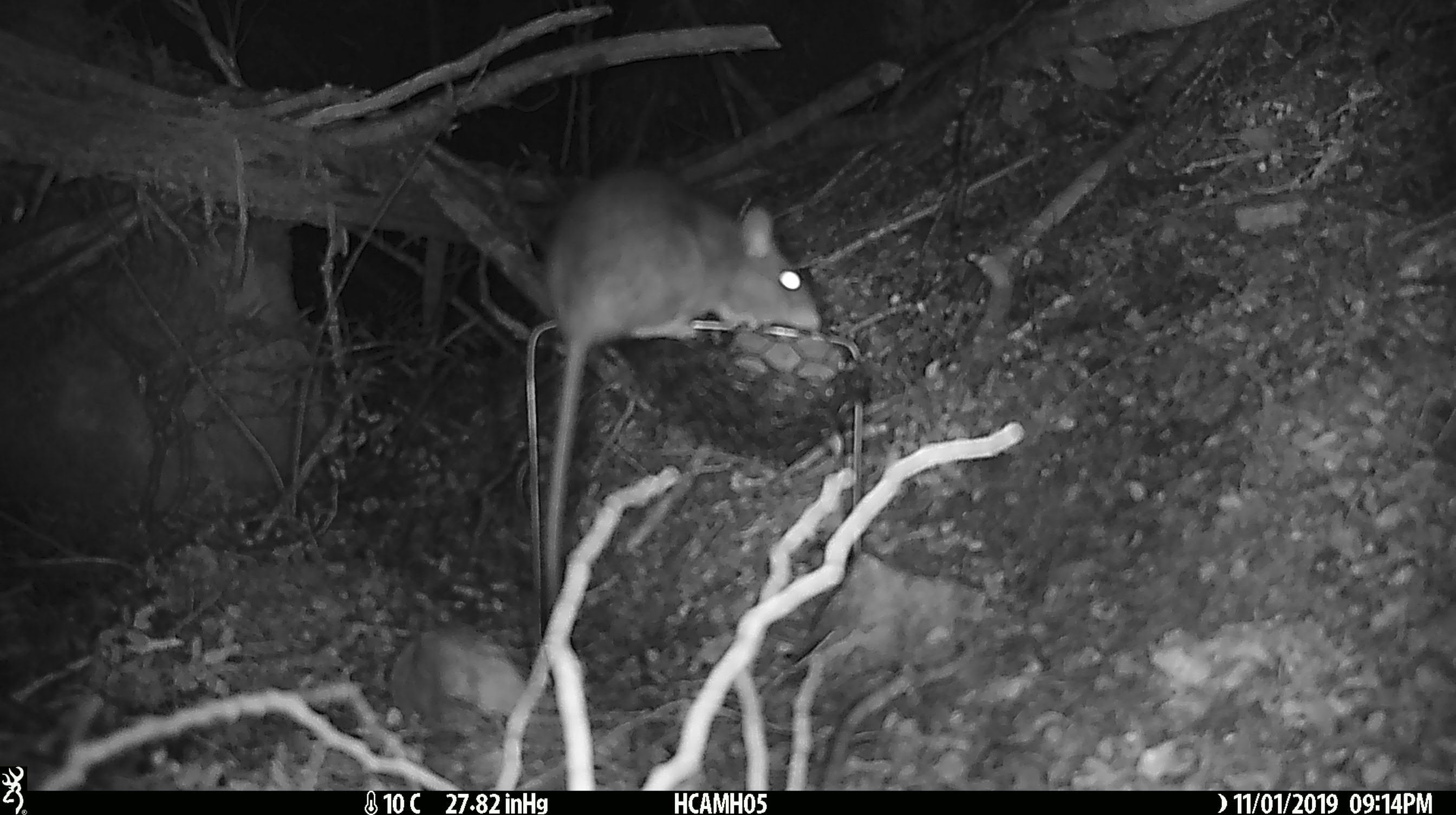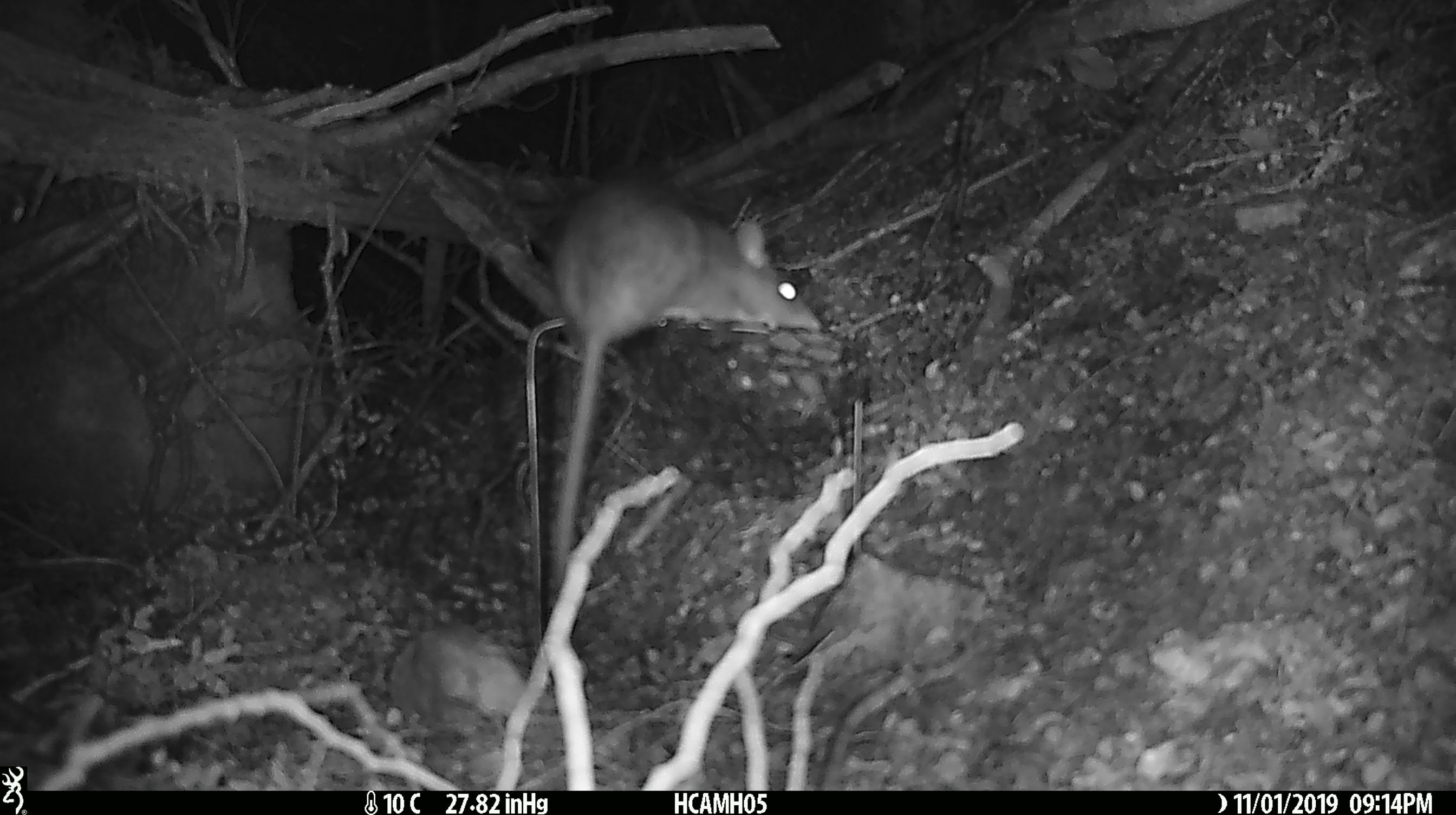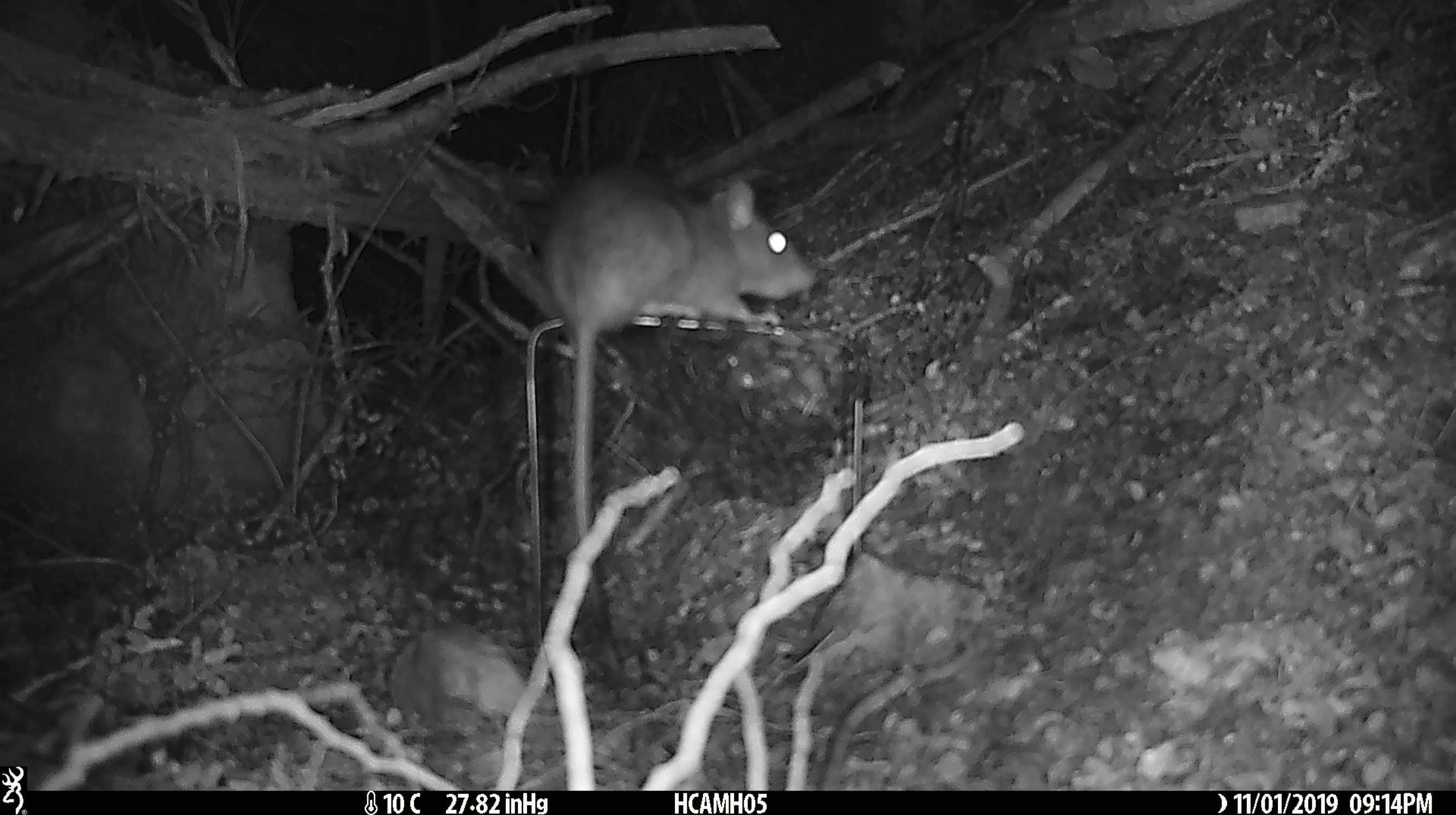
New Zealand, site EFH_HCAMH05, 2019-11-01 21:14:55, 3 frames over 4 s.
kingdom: Animalia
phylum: Chordata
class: Mammalia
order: Rodentia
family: Muridae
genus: Rattus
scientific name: Rattus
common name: rat